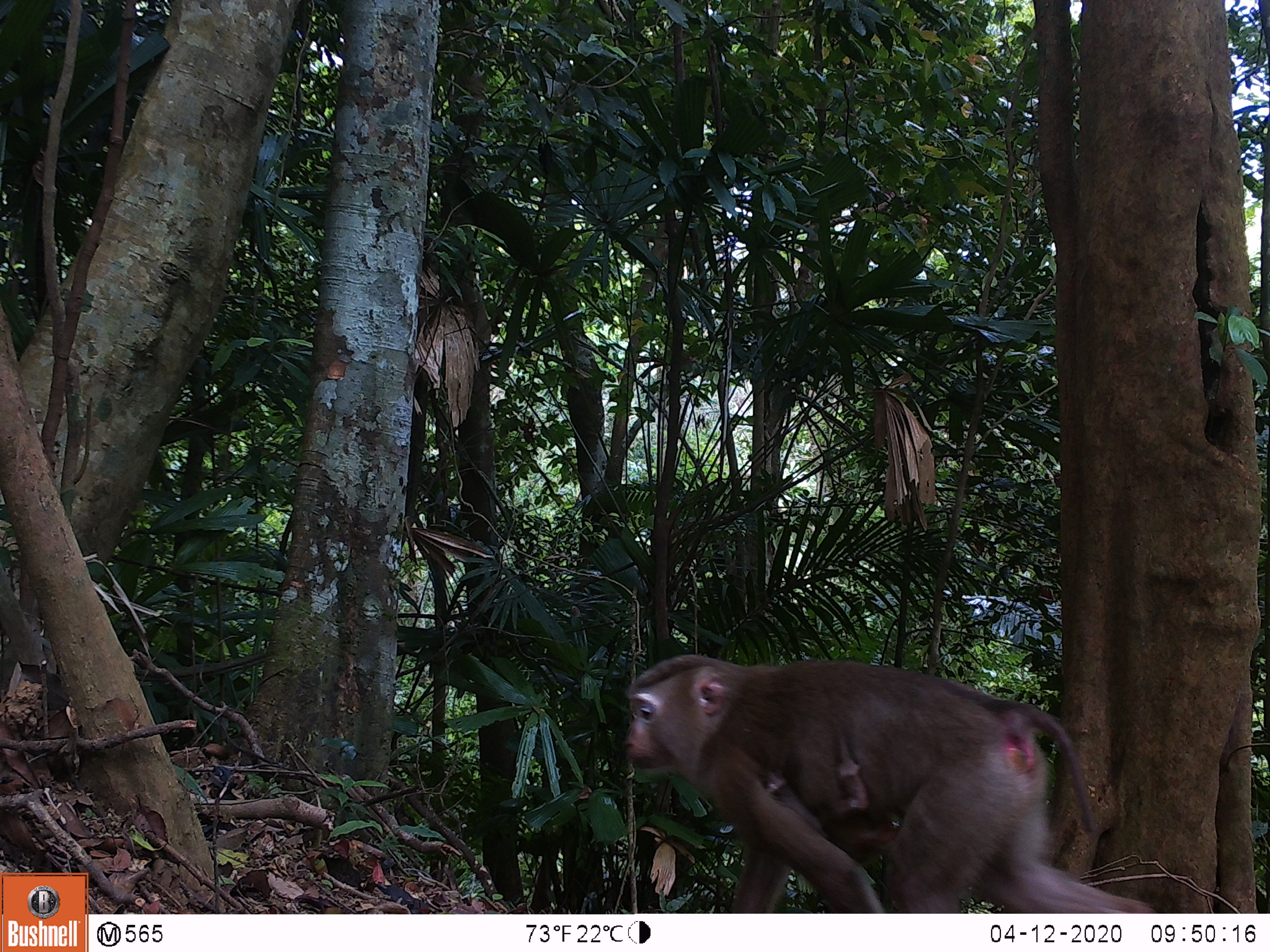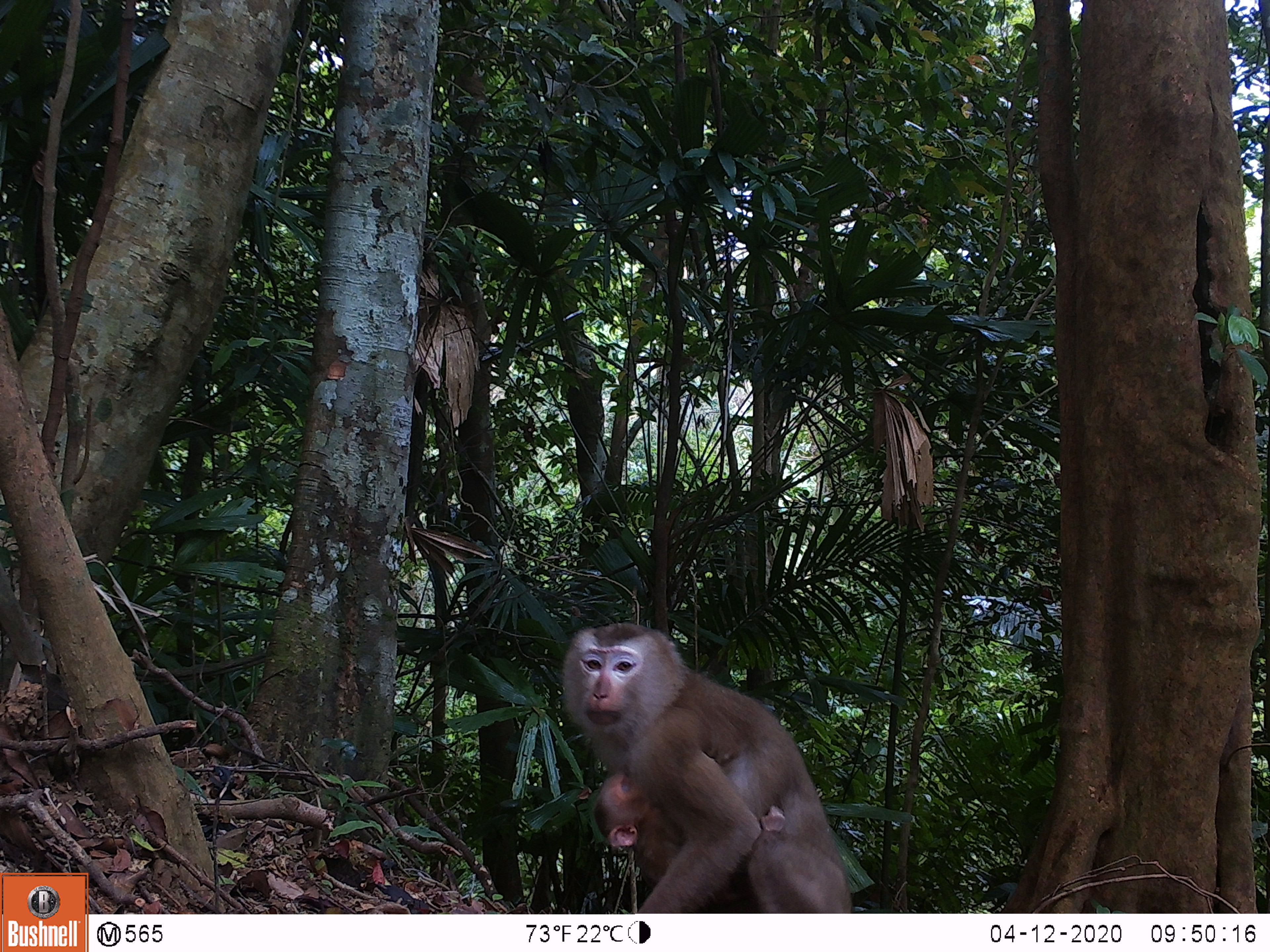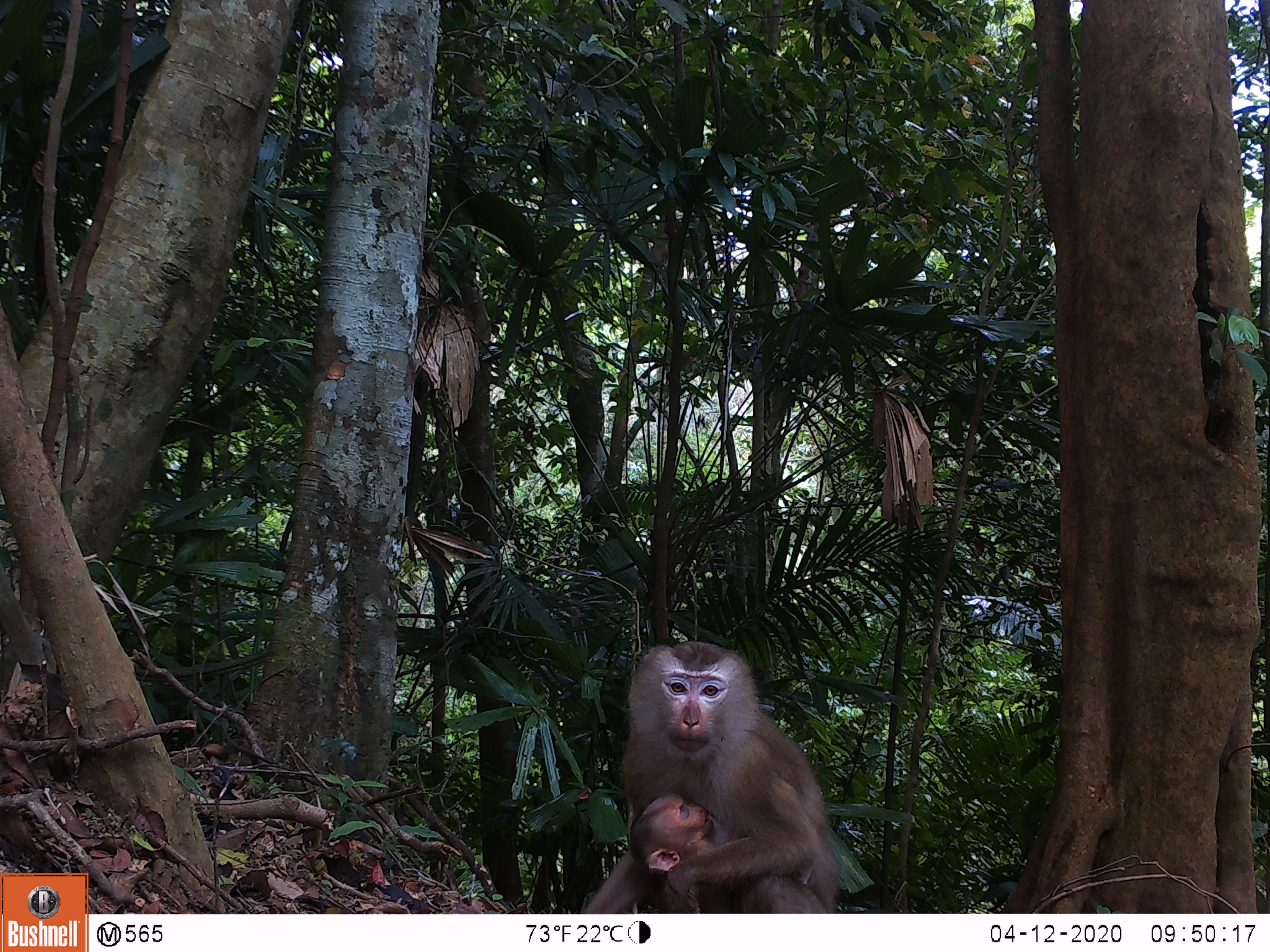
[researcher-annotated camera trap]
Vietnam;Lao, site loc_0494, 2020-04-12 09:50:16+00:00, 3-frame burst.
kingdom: Animalia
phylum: Chordata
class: Mammalia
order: Primates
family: Cercopithecidae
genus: Macaca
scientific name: Macaca nemestrina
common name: pig-tailed macaque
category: pig tailed macaque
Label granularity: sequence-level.